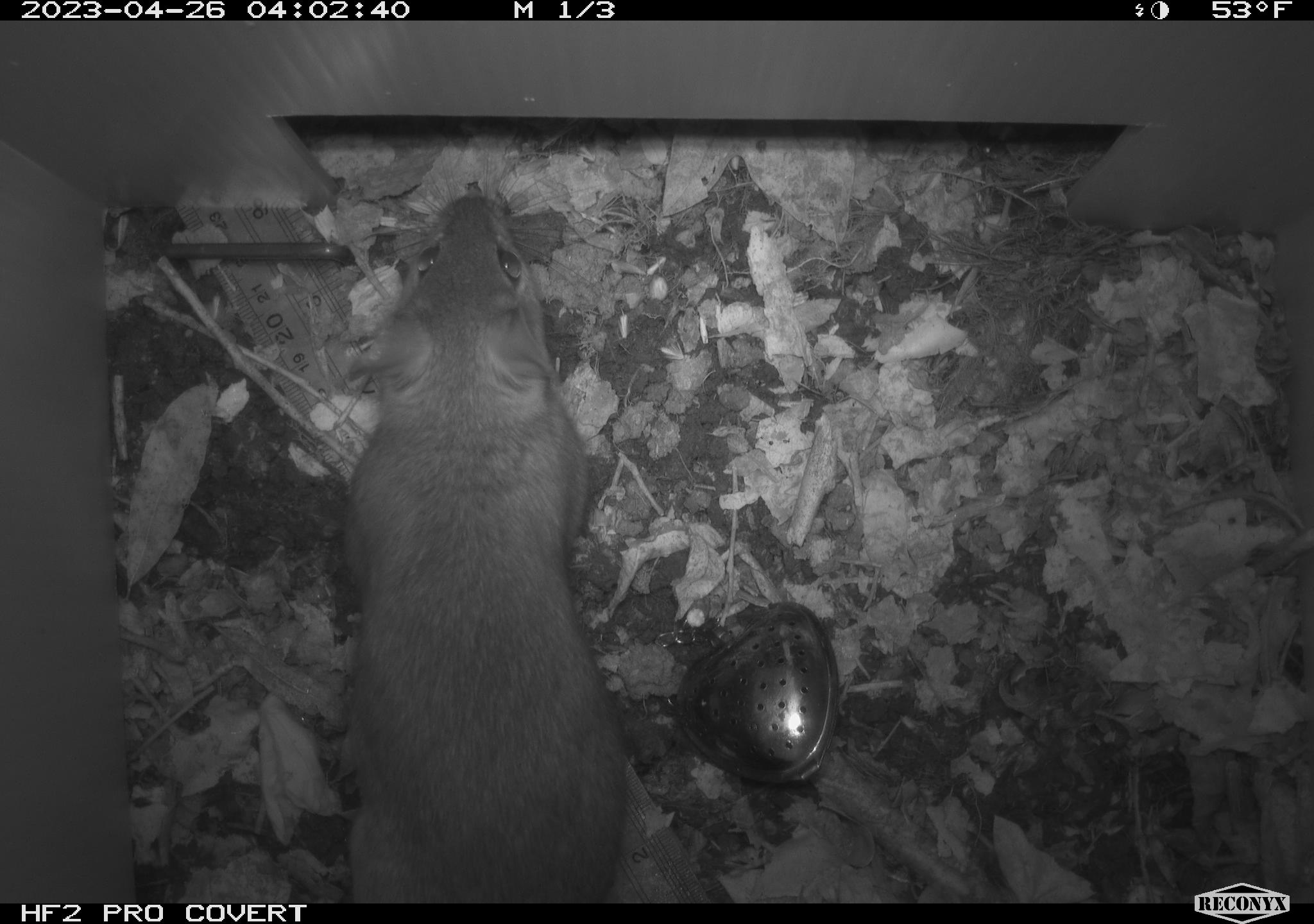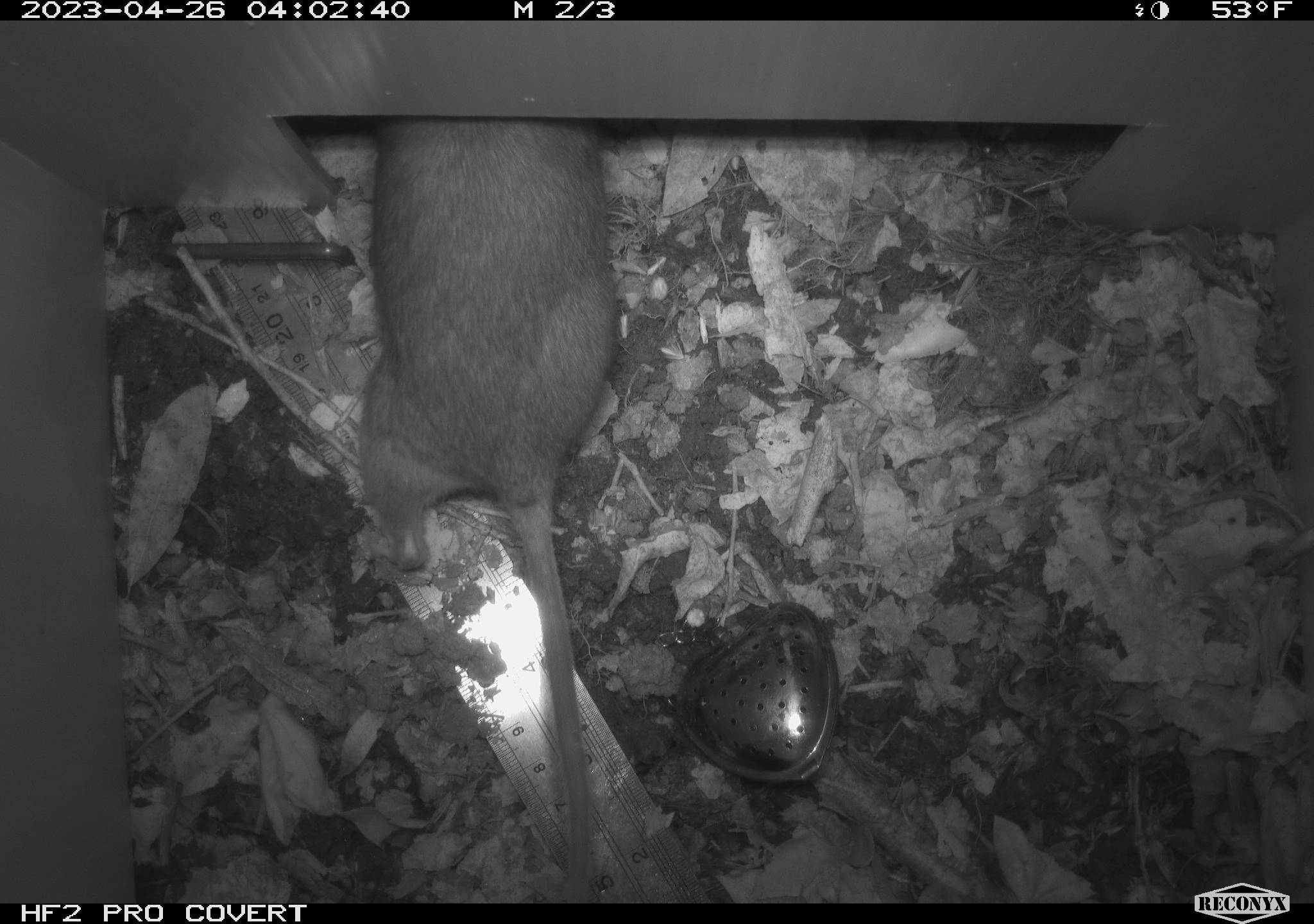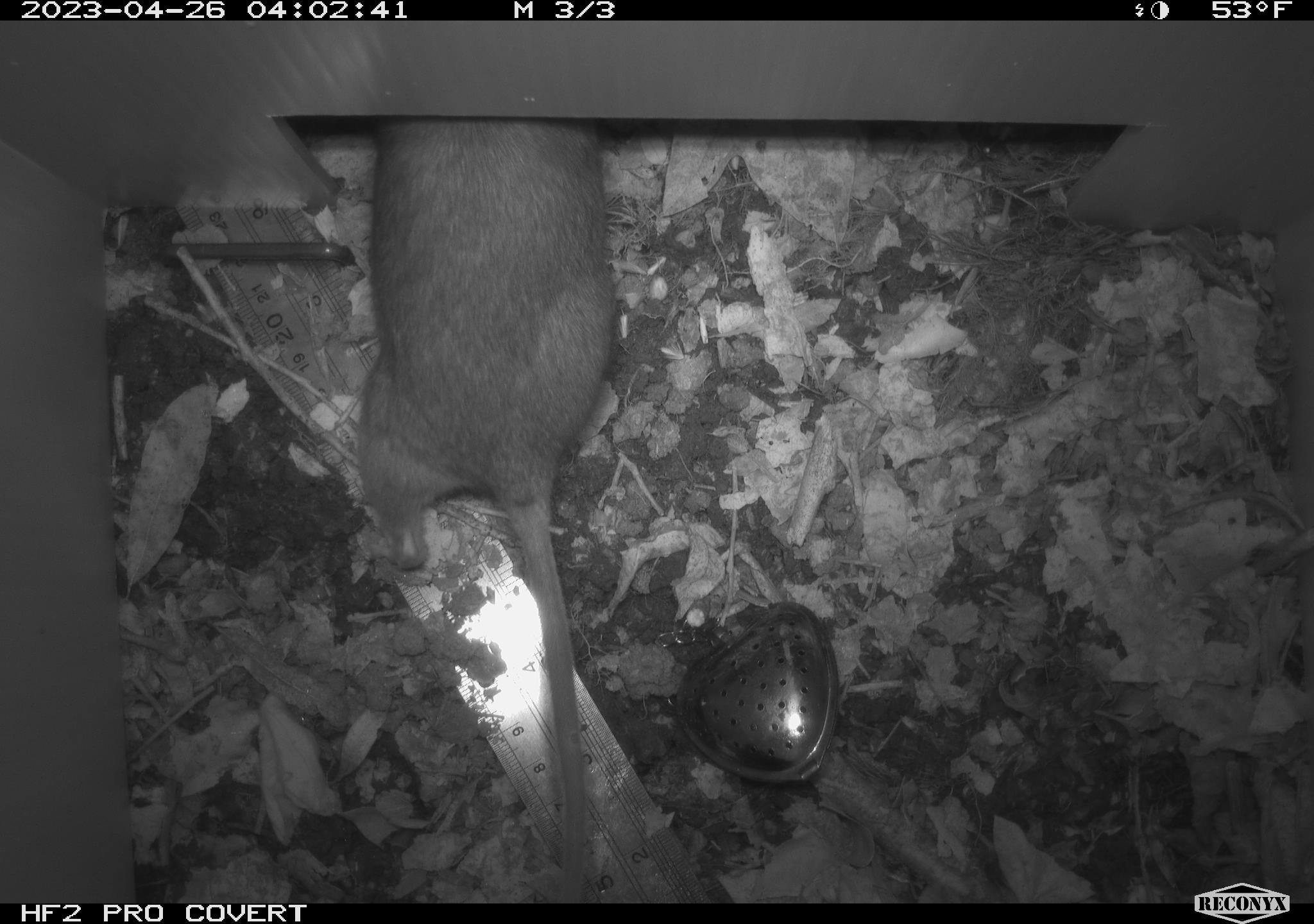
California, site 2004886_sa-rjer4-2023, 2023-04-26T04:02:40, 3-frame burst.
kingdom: Animalia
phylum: Chordata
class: Mammalia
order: Rodentia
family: Cricetidae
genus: Neotoma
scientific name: Neotoma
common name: pack rat or woodrat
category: neotoma species